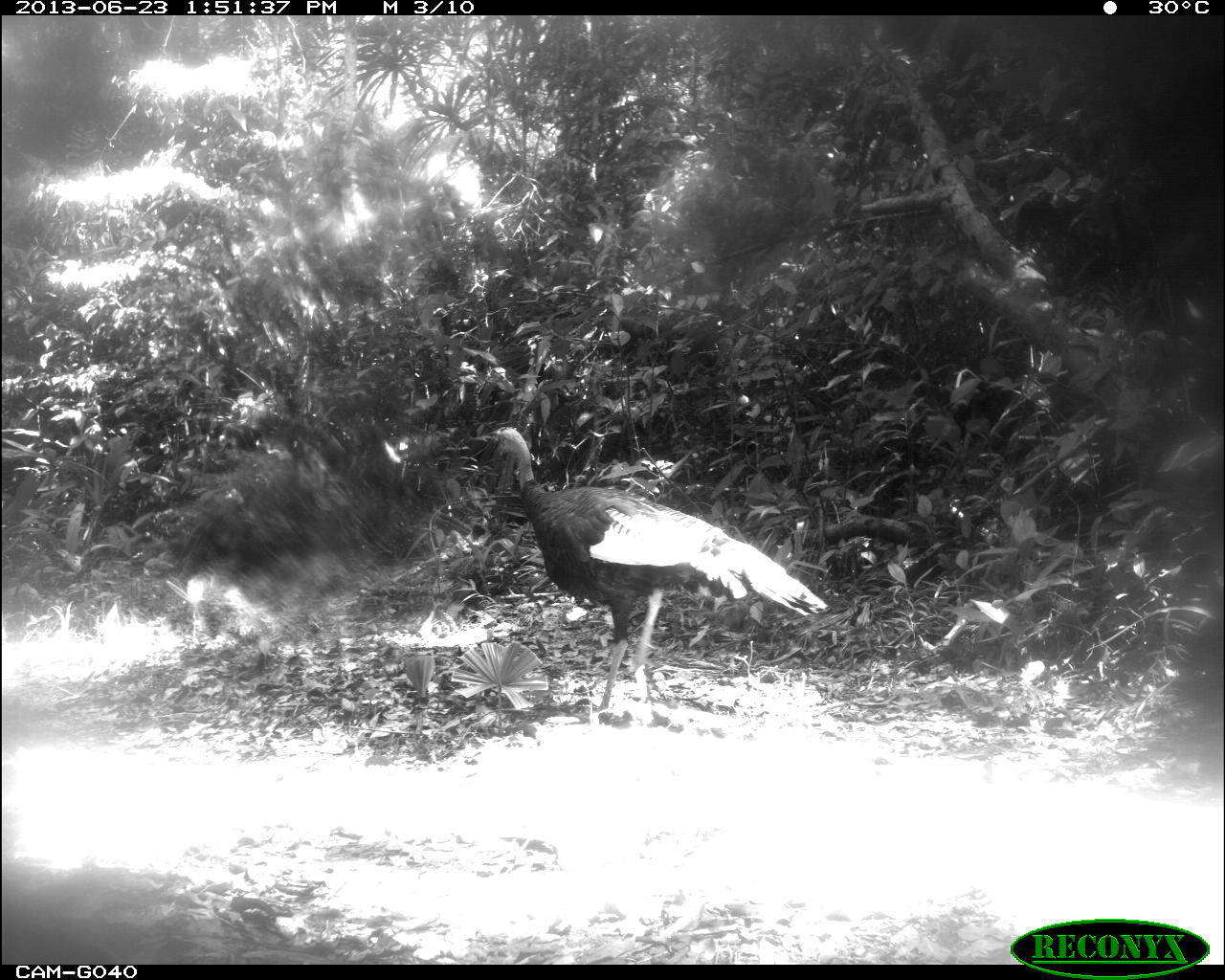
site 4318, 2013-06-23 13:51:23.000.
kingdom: Animalia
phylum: Chordata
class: Aves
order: Galliformes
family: Phasianidae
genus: Meleagris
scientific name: Meleagris ocellata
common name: ocellated turkey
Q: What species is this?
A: Meleagris ocellata (ocellated turkey).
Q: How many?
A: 1.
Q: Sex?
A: Male.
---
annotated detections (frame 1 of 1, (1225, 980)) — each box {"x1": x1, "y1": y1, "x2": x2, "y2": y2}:
meleagris ocellata: {"x1": 490, "y1": 425, "x2": 828, "y2": 713}